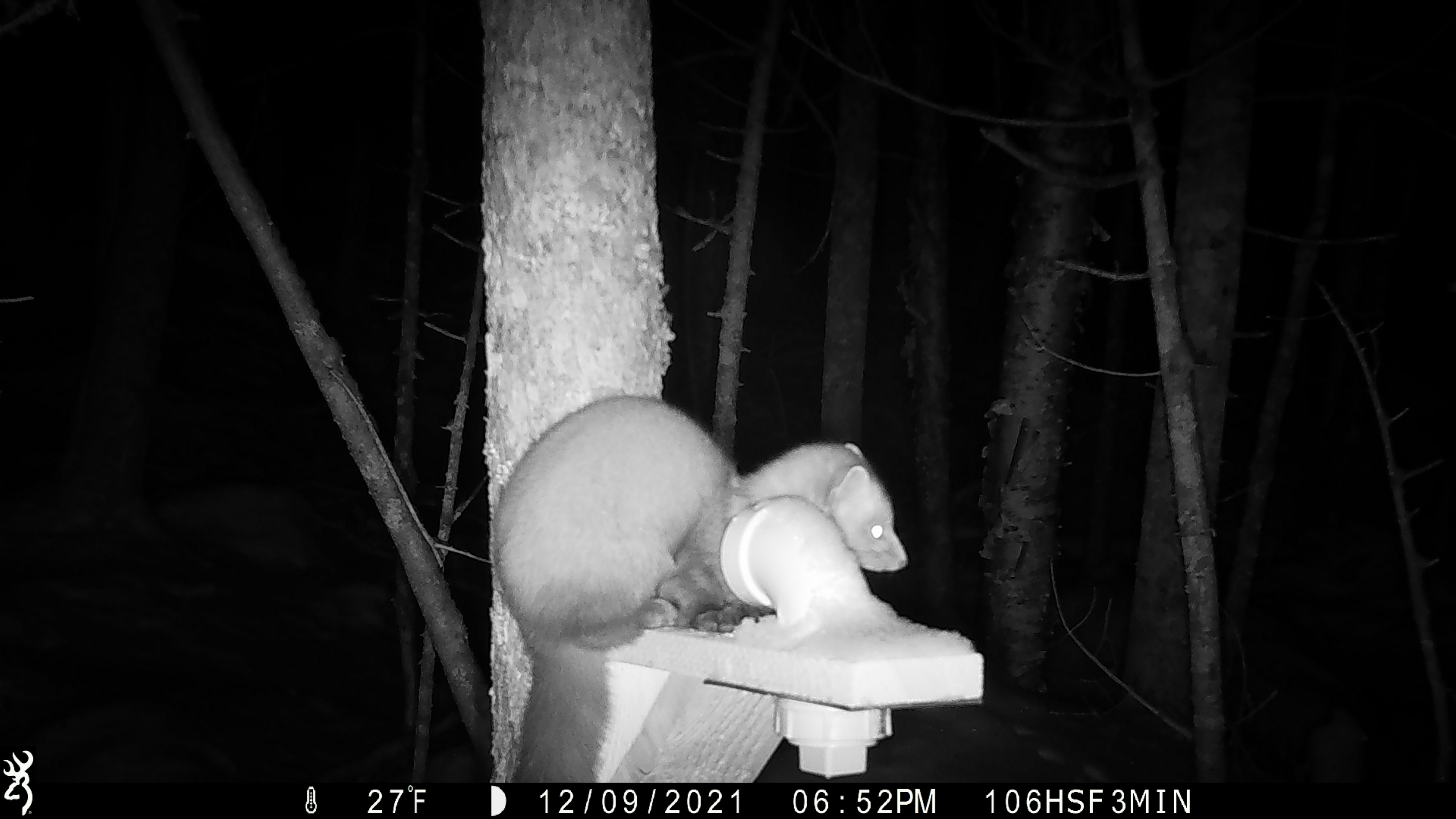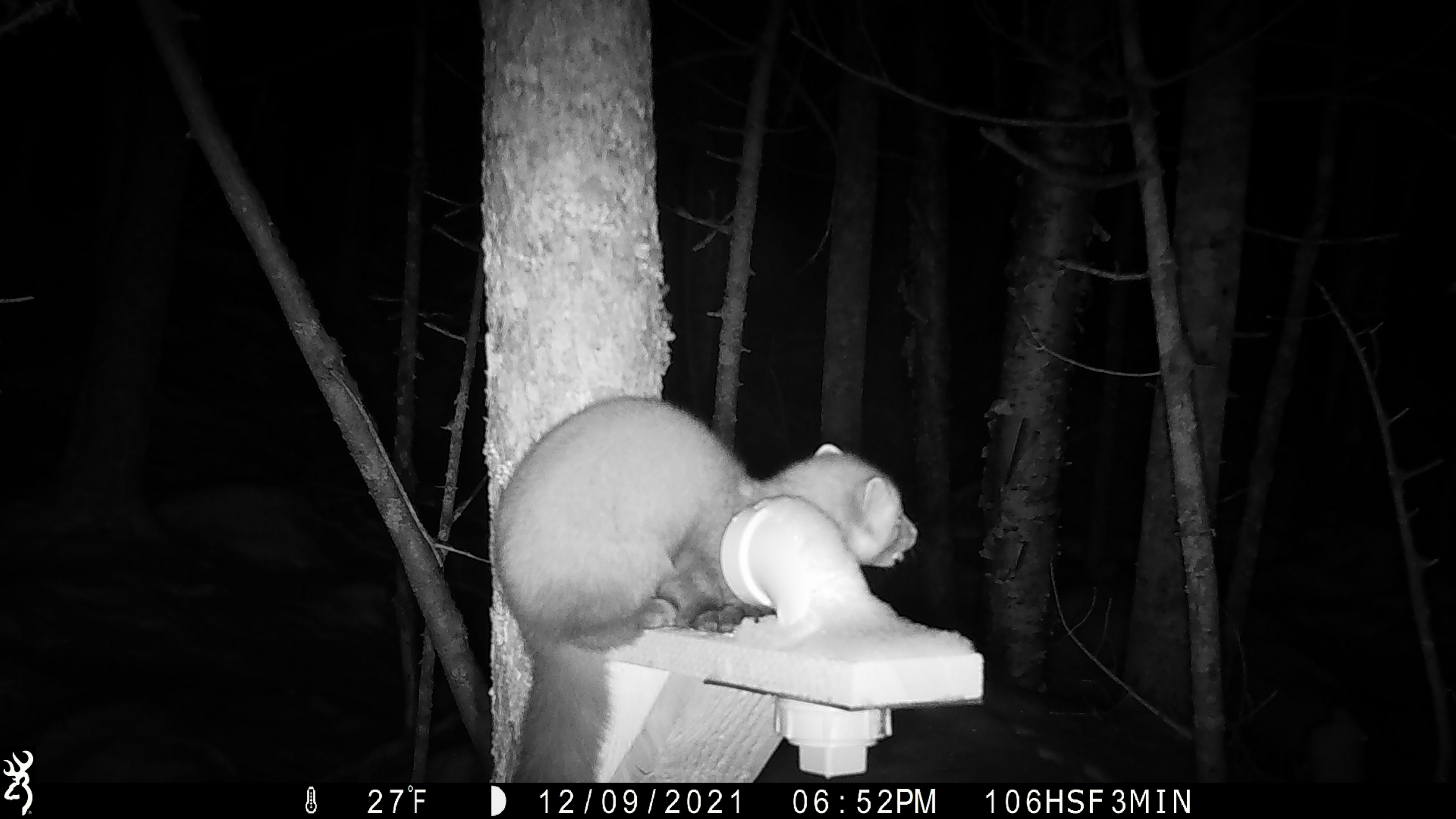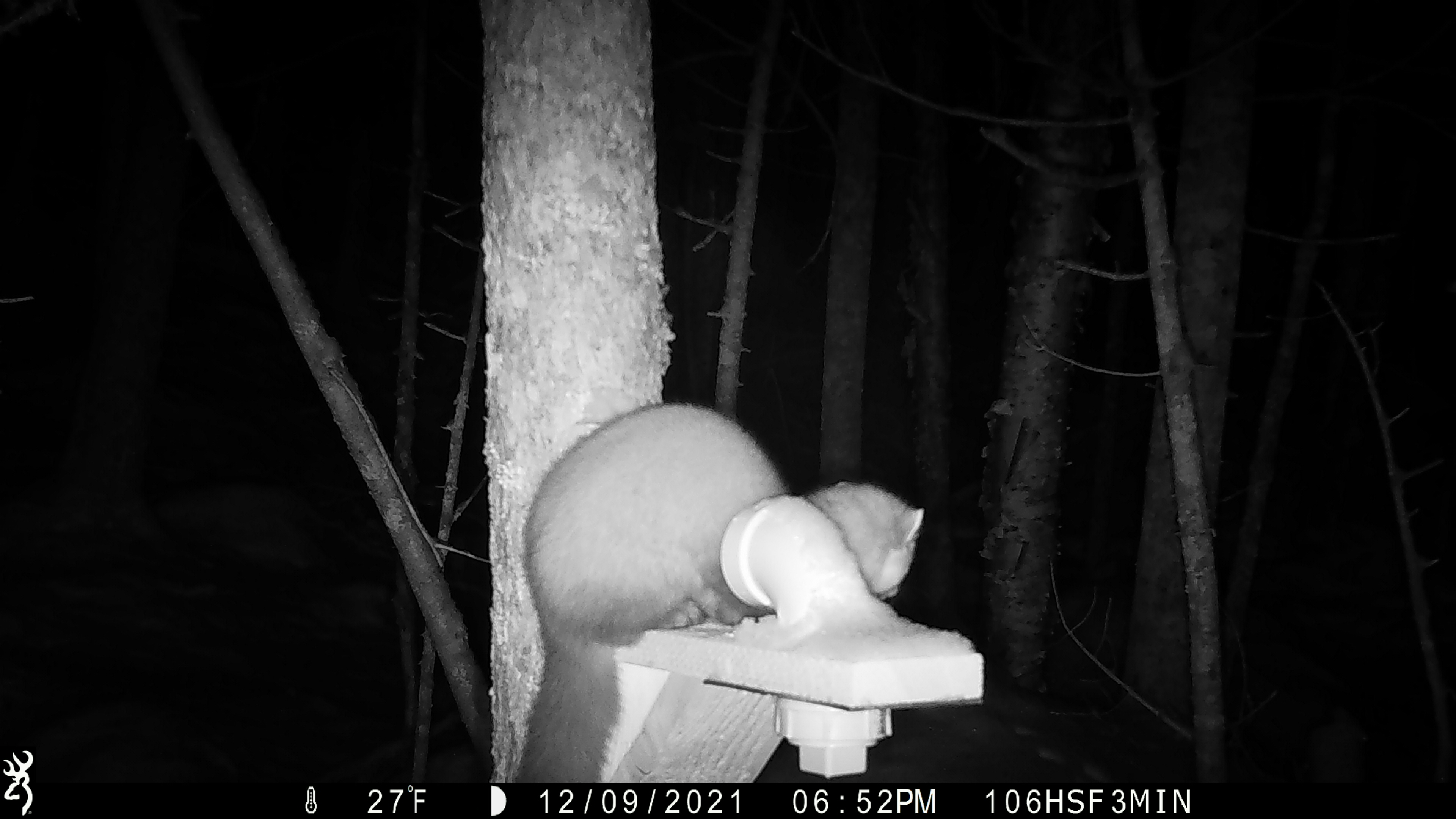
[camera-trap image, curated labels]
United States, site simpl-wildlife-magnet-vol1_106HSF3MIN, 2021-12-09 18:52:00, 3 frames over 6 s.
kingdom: Animalia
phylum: Chordata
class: Mammalia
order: Carnivora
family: Mustelidae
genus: Martes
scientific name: Martes americana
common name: american marten